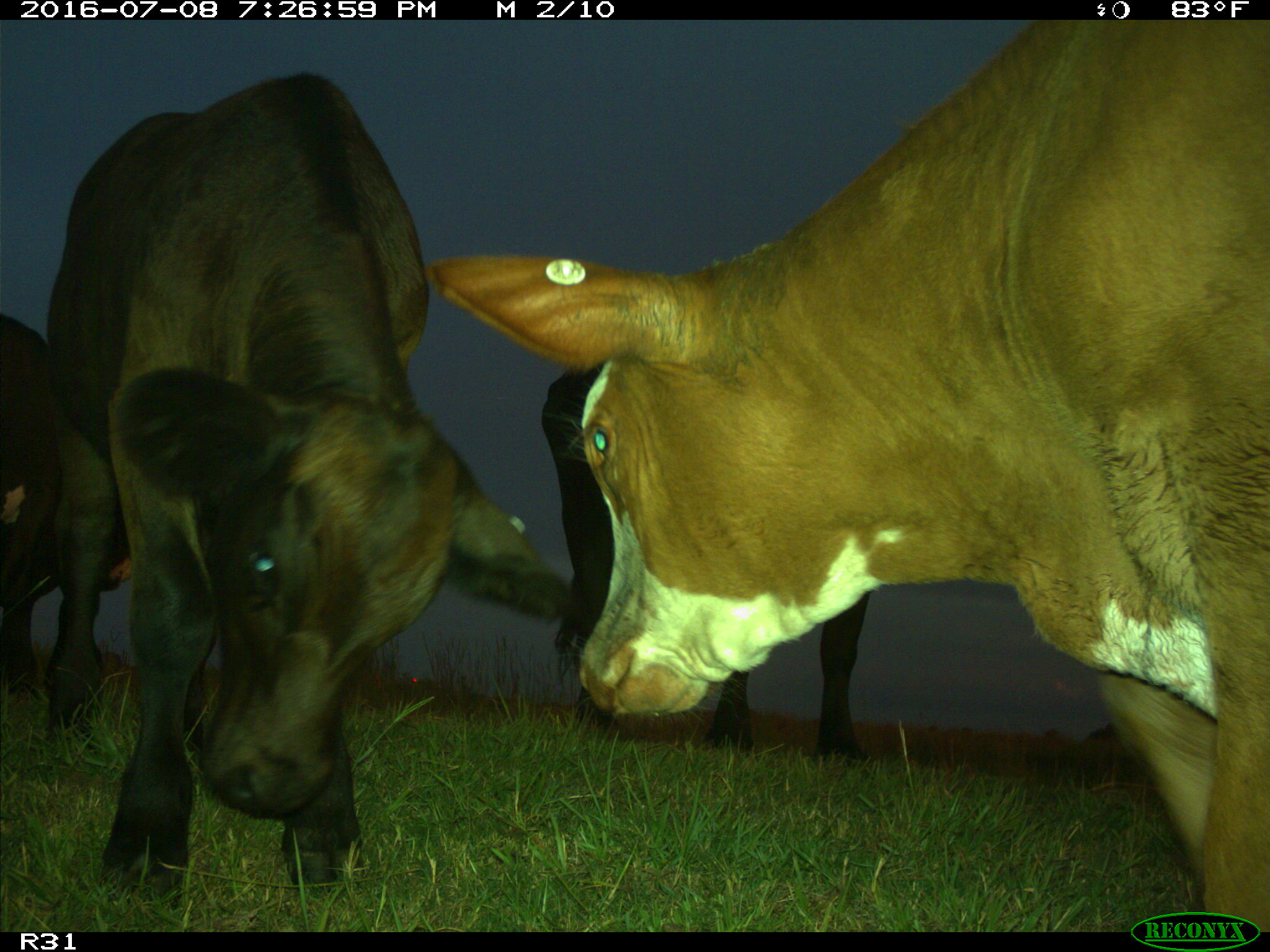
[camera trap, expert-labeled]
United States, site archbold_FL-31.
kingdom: Animalia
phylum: Chordata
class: Mammalia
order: Artiodactyla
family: Bovidae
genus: Bos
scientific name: Bos taurus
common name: domestic cow